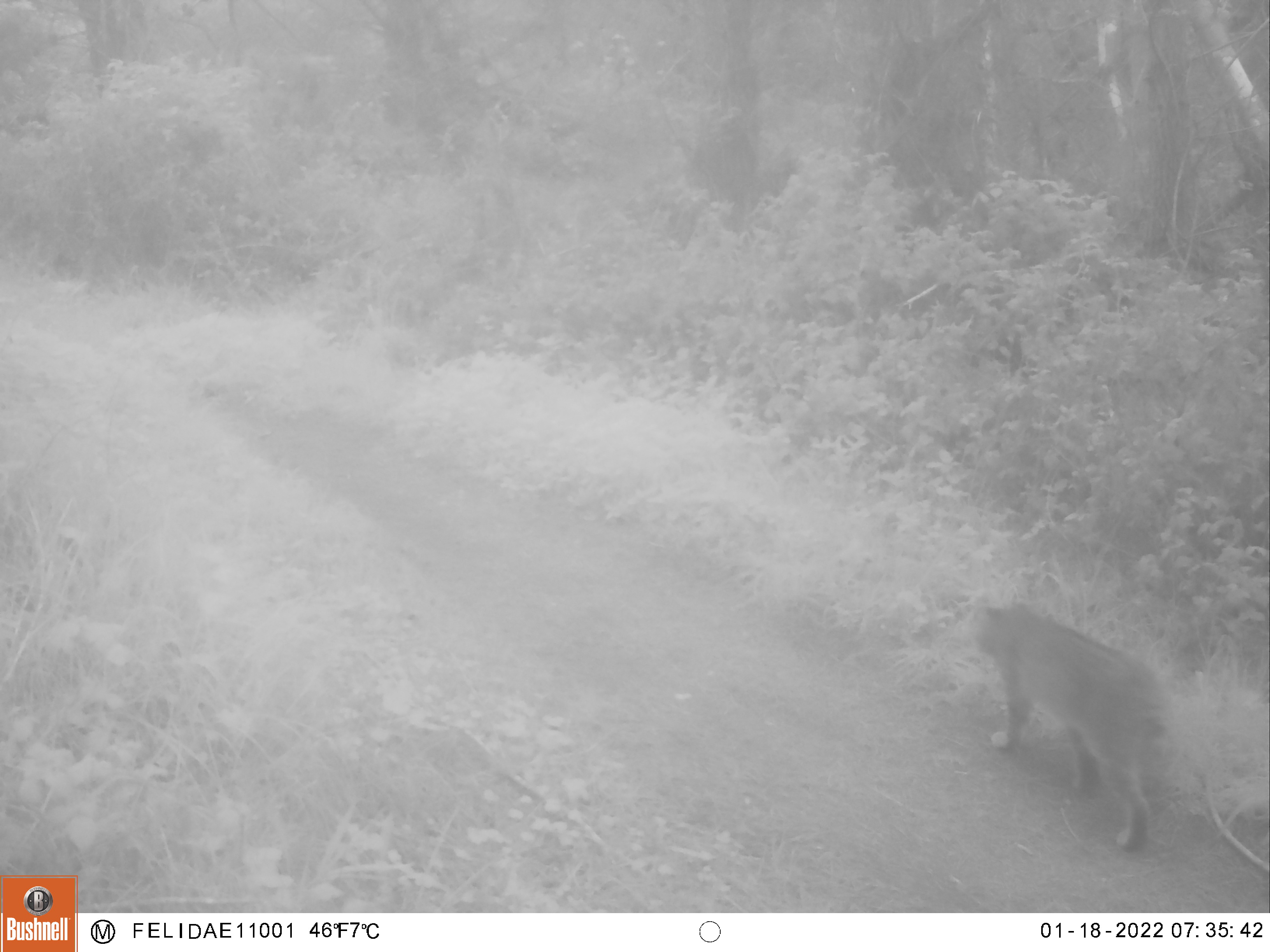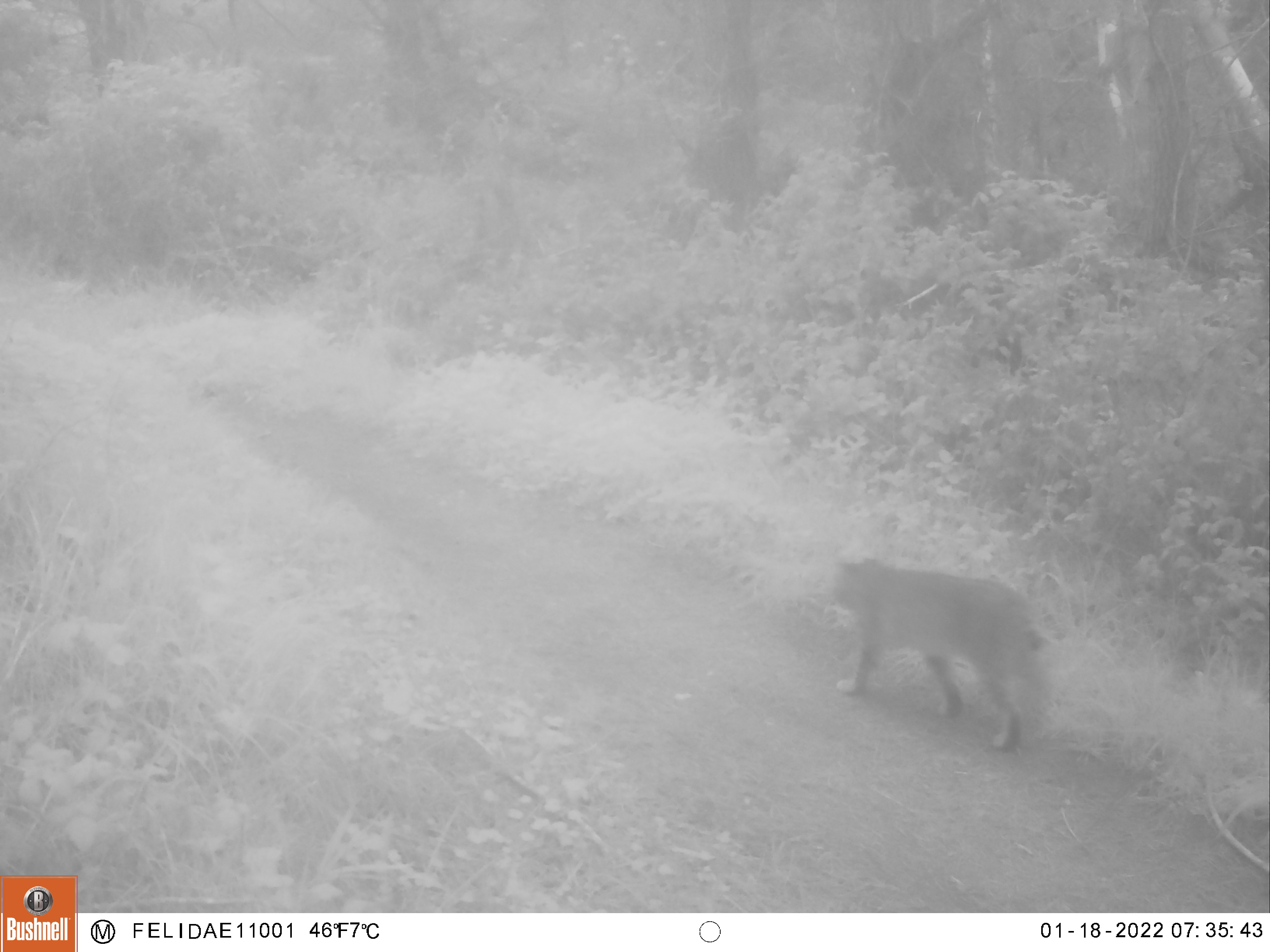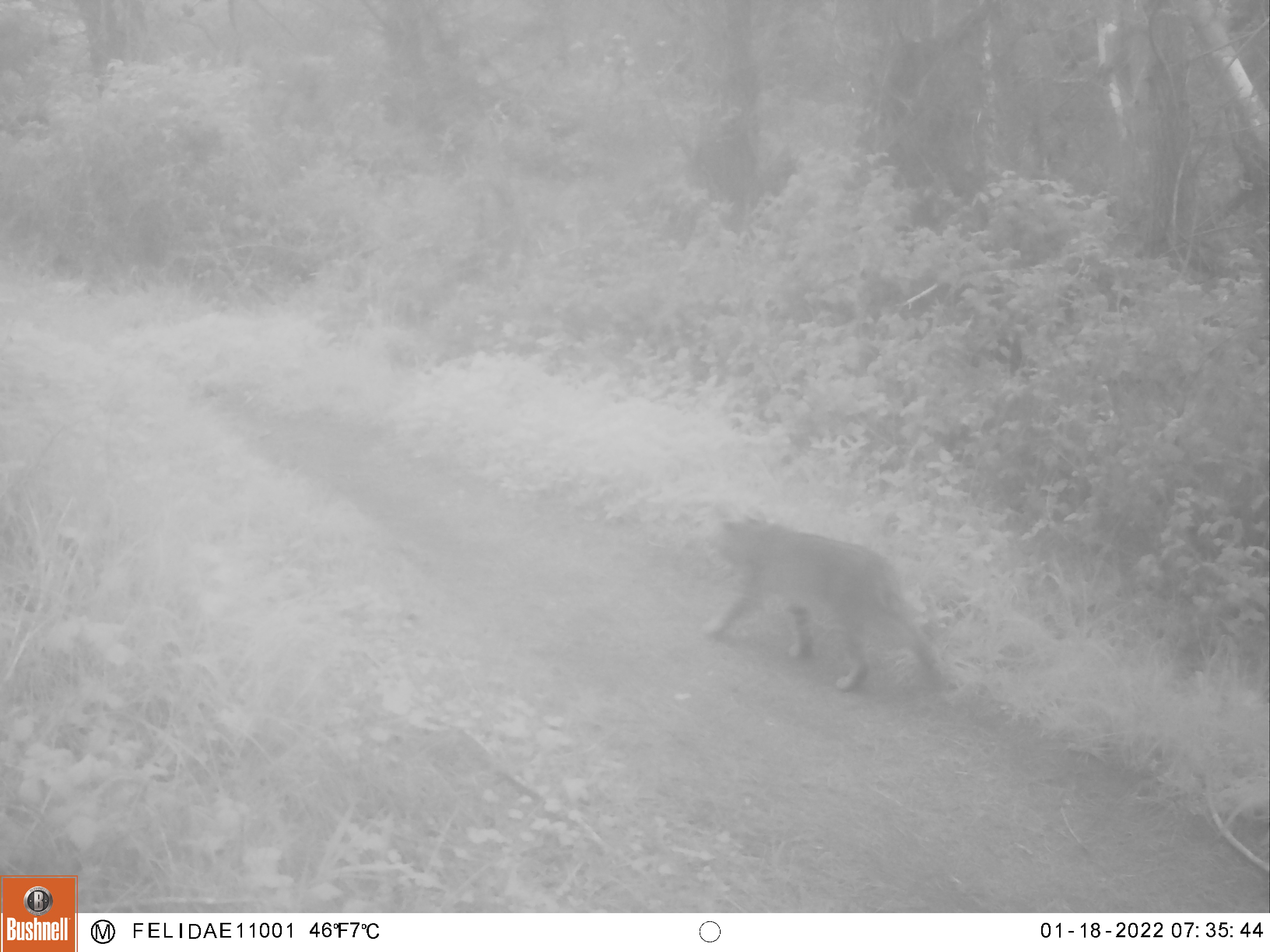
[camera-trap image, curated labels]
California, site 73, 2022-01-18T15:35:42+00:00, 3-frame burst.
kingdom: Animalia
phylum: Chordata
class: Mammalia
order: Carnivora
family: Felidae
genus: Lynx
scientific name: Lynx rufus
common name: bobcat